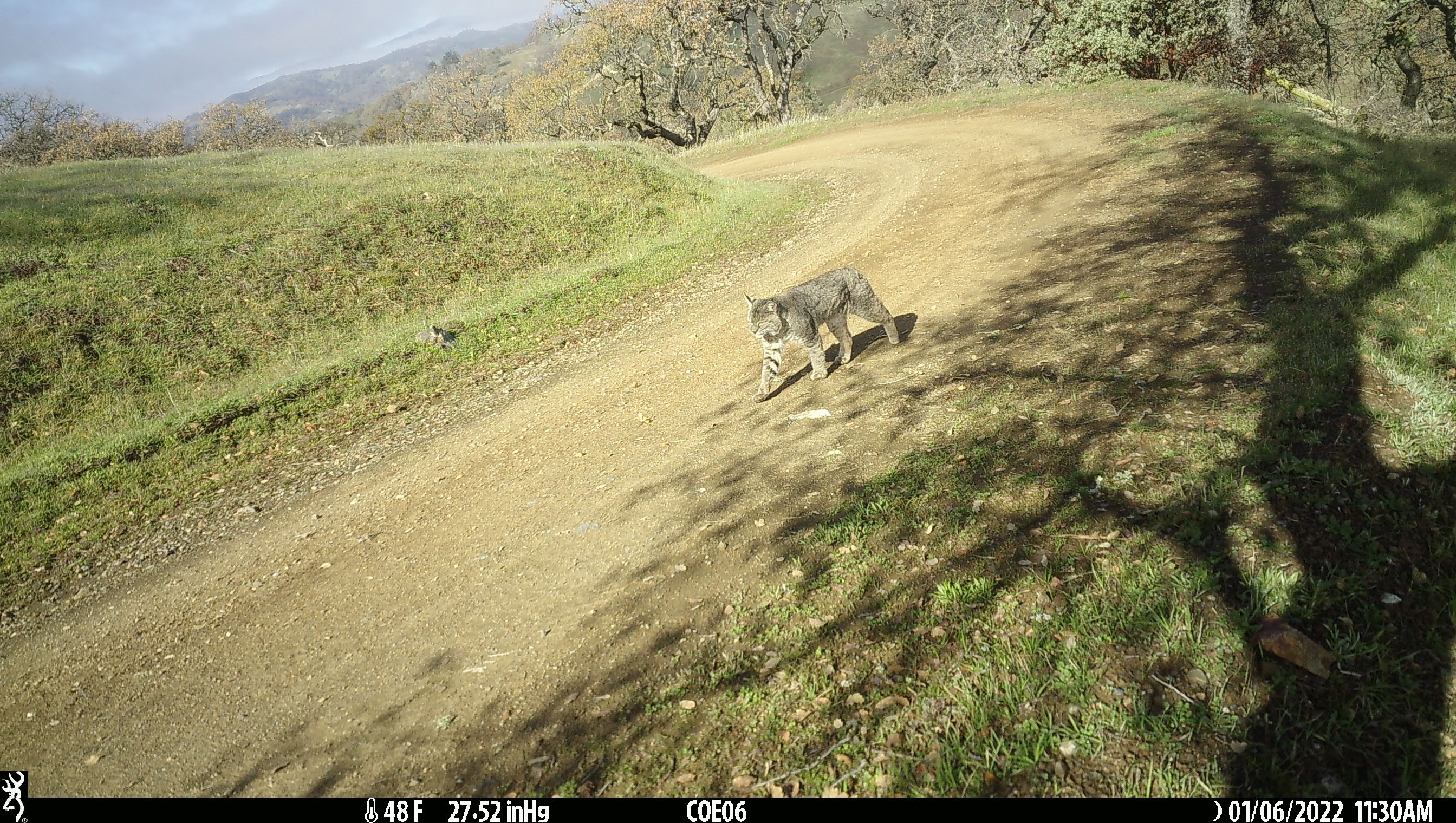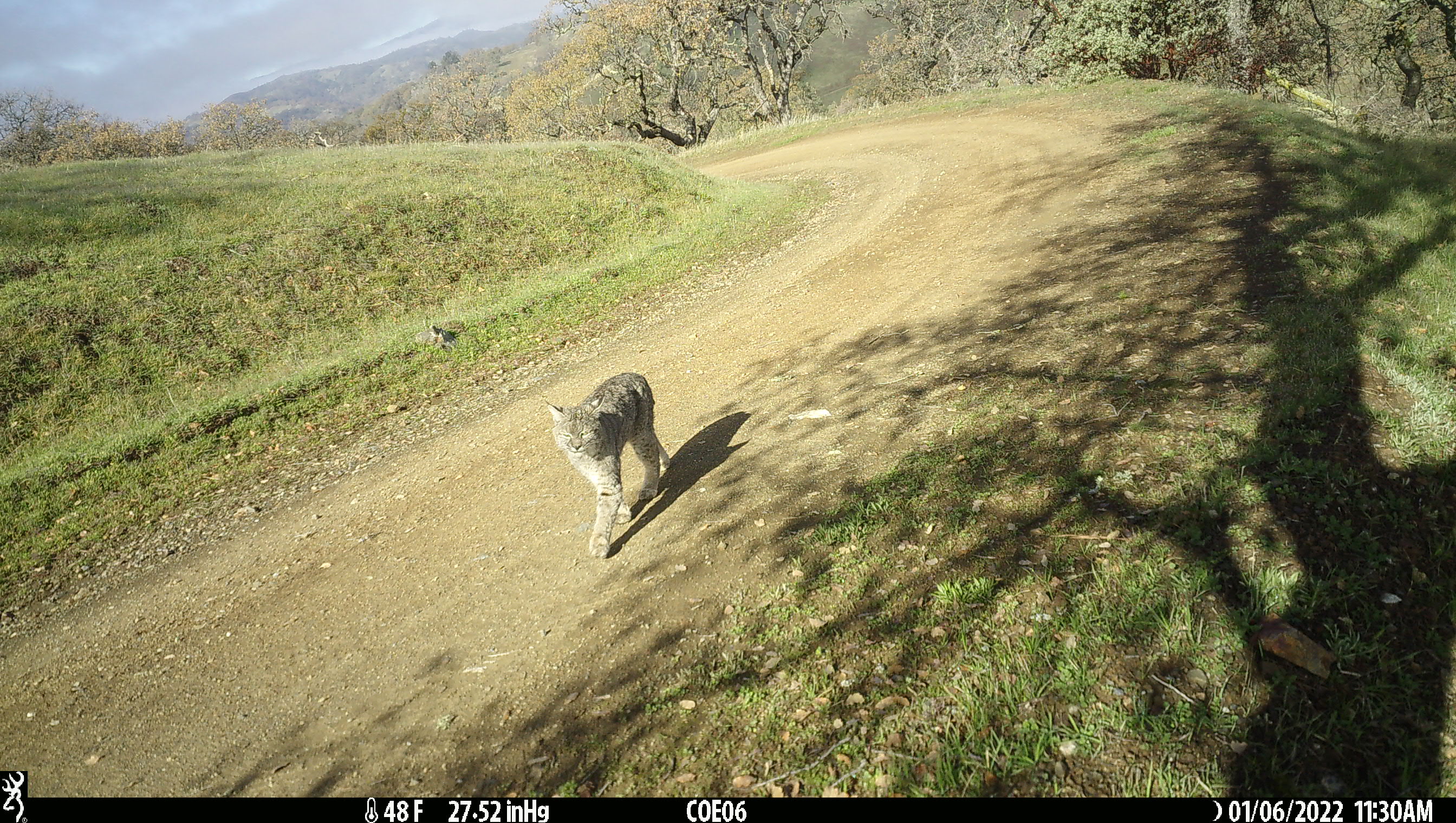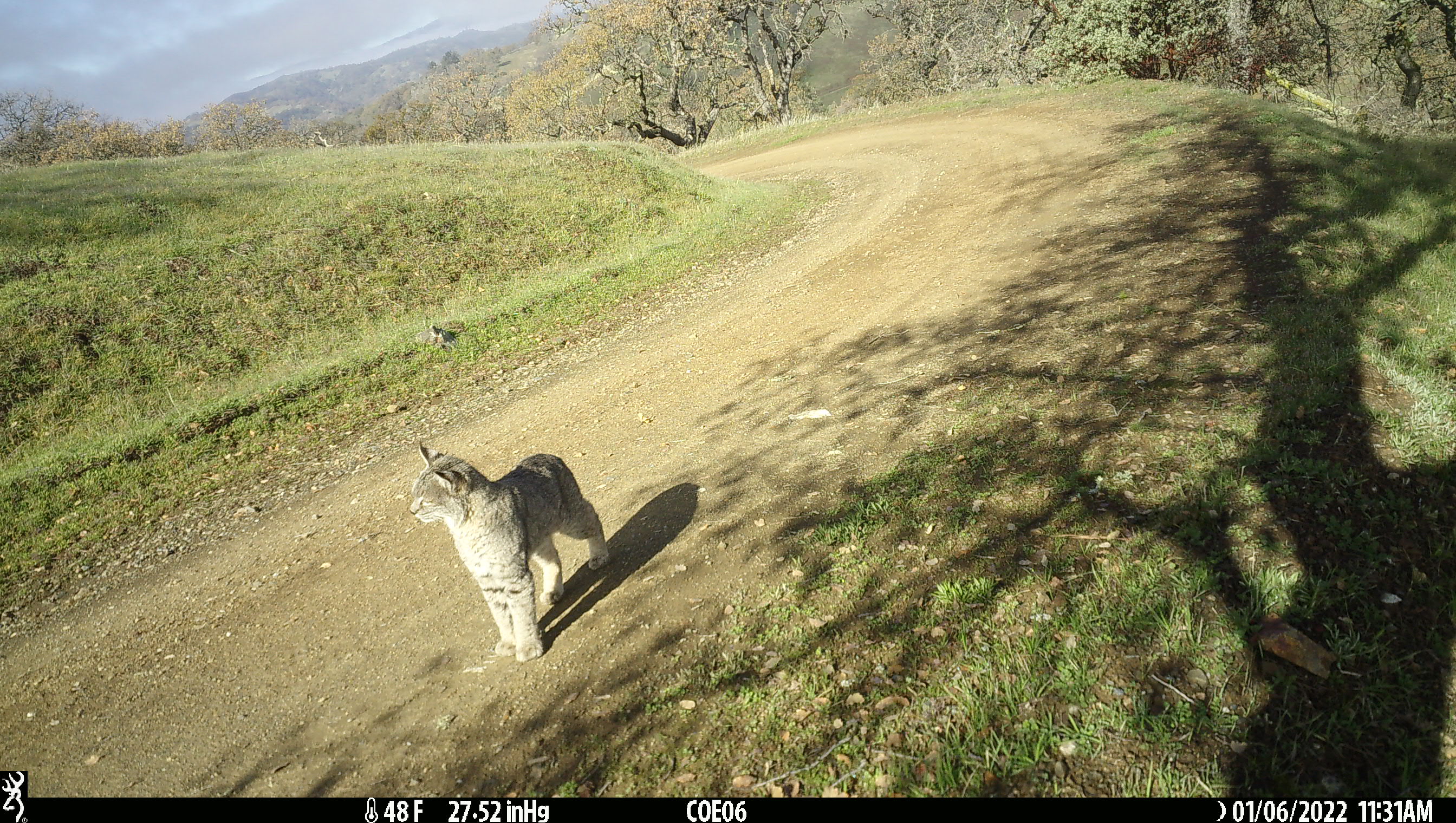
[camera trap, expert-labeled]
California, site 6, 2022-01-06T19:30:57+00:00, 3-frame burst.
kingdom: Animalia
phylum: Chordata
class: Mammalia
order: Carnivora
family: Felidae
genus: Lynx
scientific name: Lynx rufus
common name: bobcat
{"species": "bobcat (Lynx rufus)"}